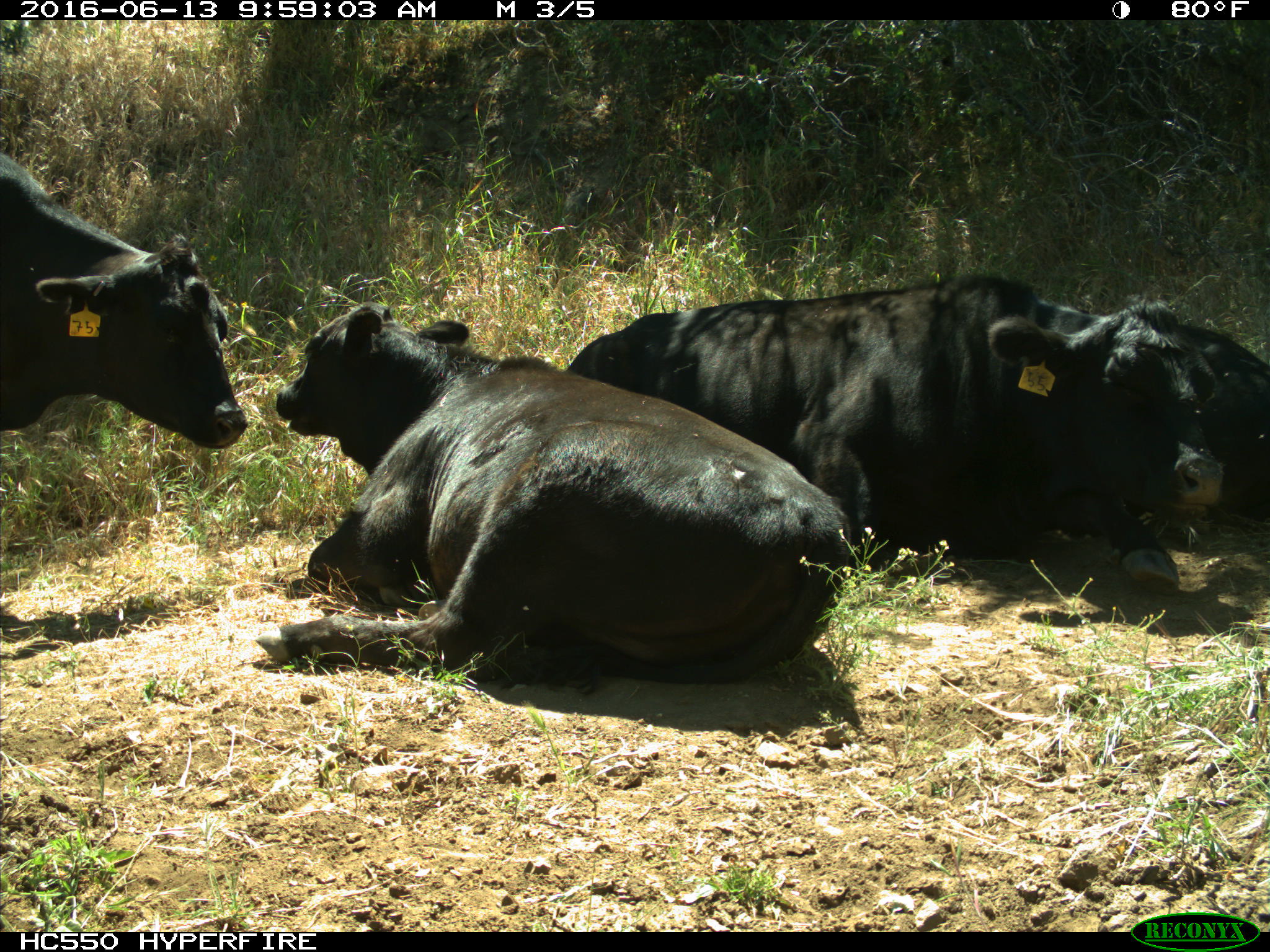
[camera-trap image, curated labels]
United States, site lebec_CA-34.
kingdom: Animalia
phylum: Chordata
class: Mammalia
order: Artiodactyla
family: Bovidae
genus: Bos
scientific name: Bos taurus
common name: domestic cow